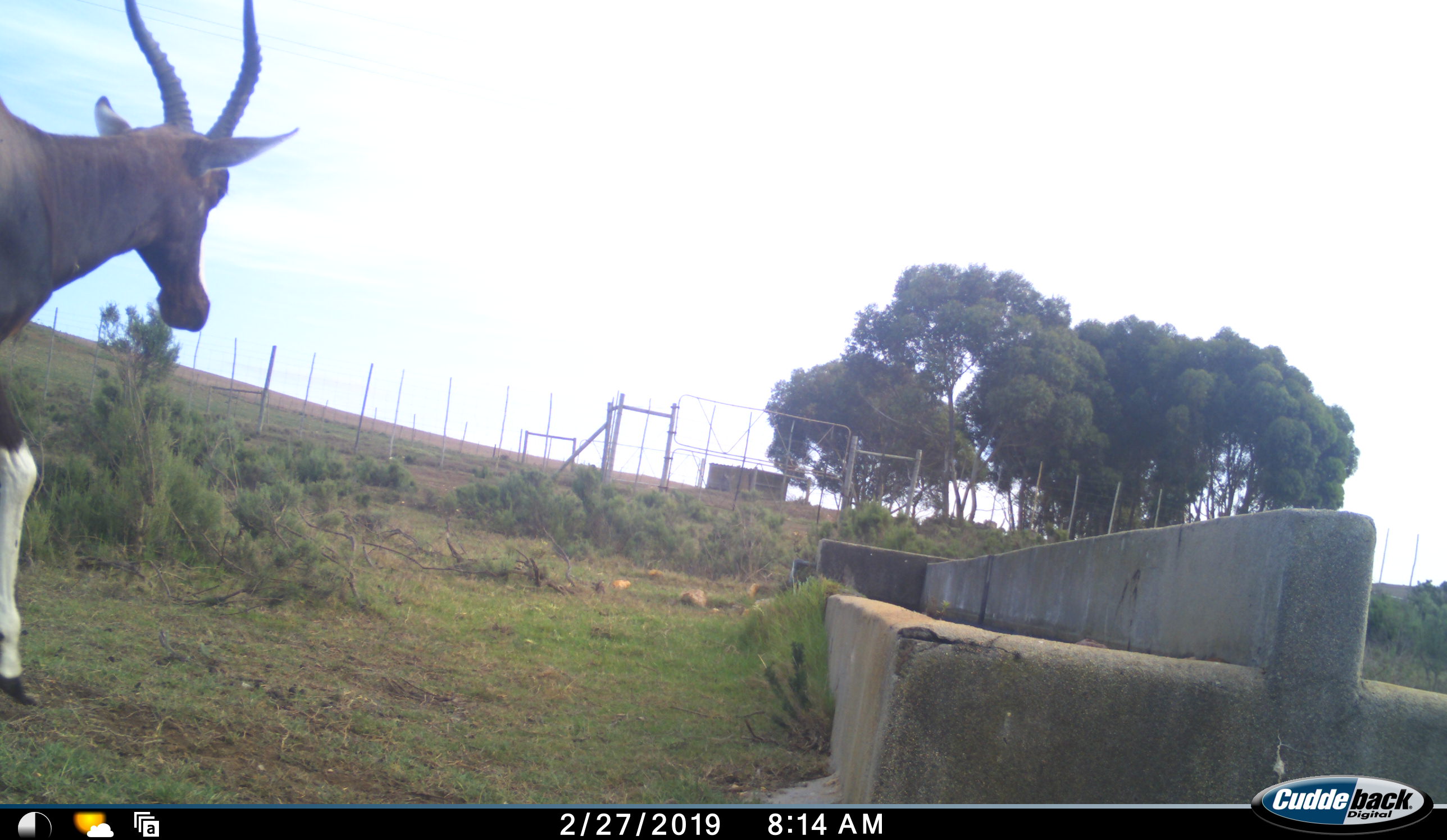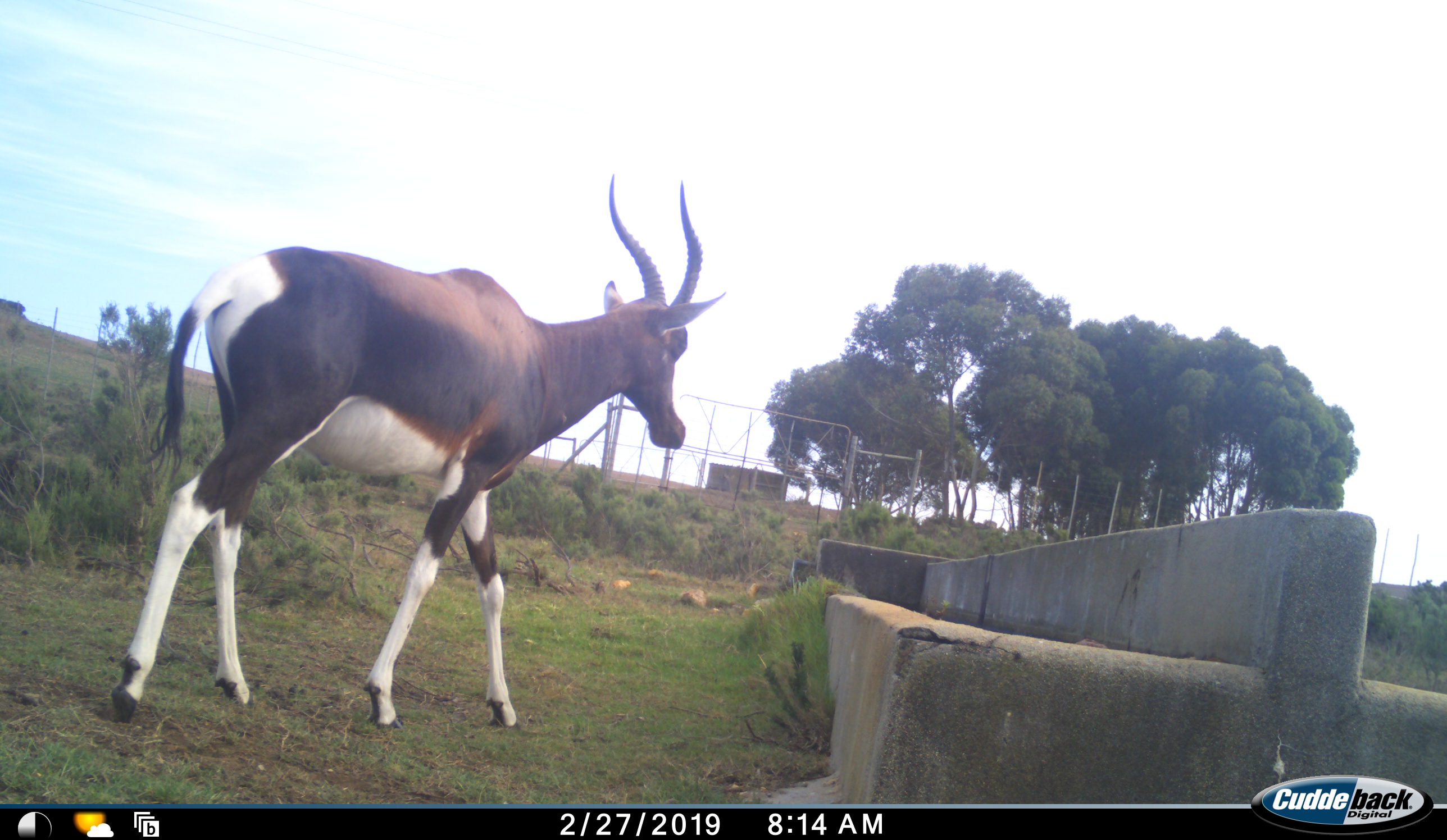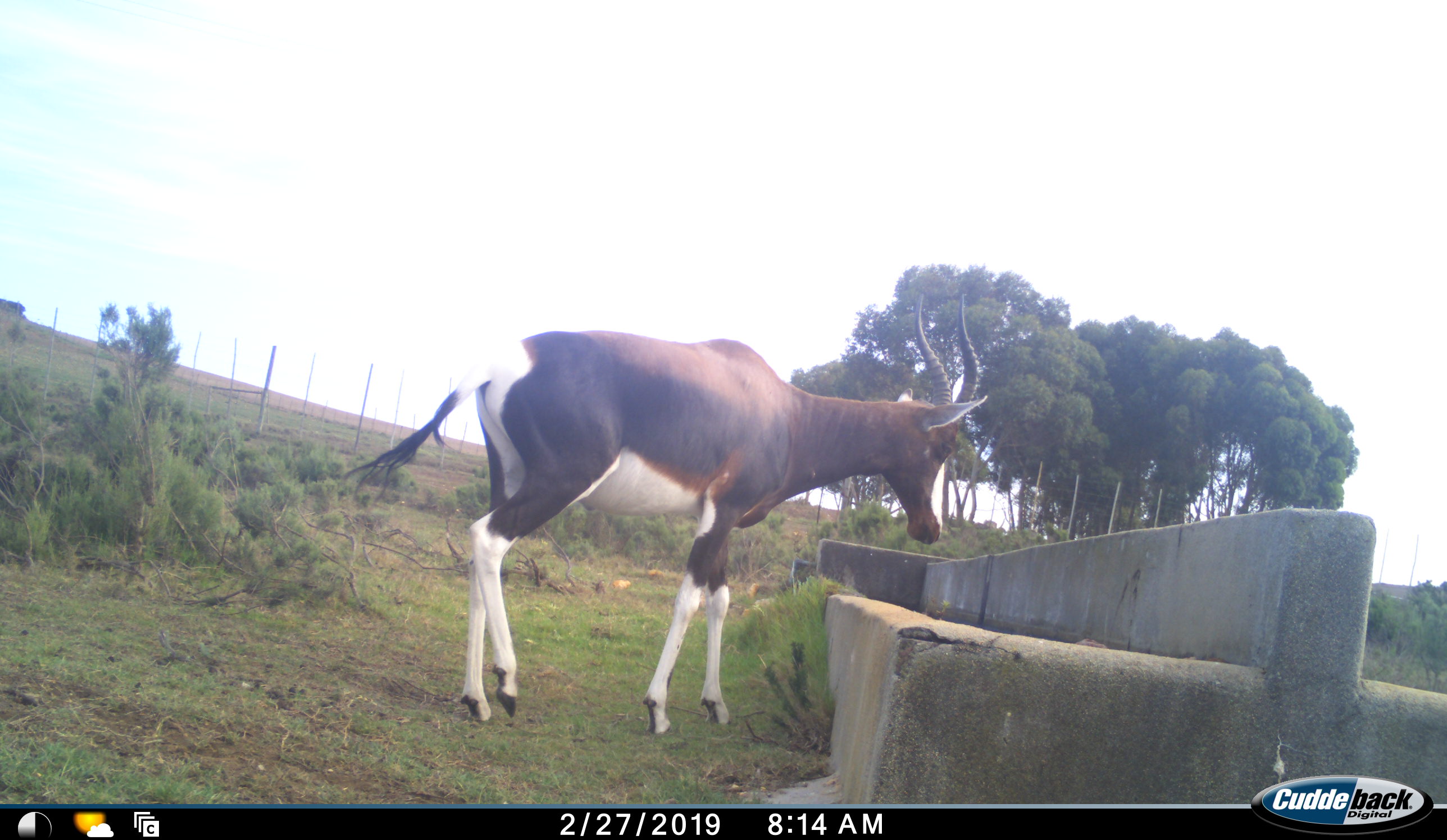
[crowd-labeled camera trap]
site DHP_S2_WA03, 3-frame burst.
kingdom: Animalia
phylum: Chordata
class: Mammalia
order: Artiodactyla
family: Bovidae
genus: Damaliscus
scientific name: Damaliscus pygargus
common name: bontebok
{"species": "bontebok (Damaliscus pygargus)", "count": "1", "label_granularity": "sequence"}